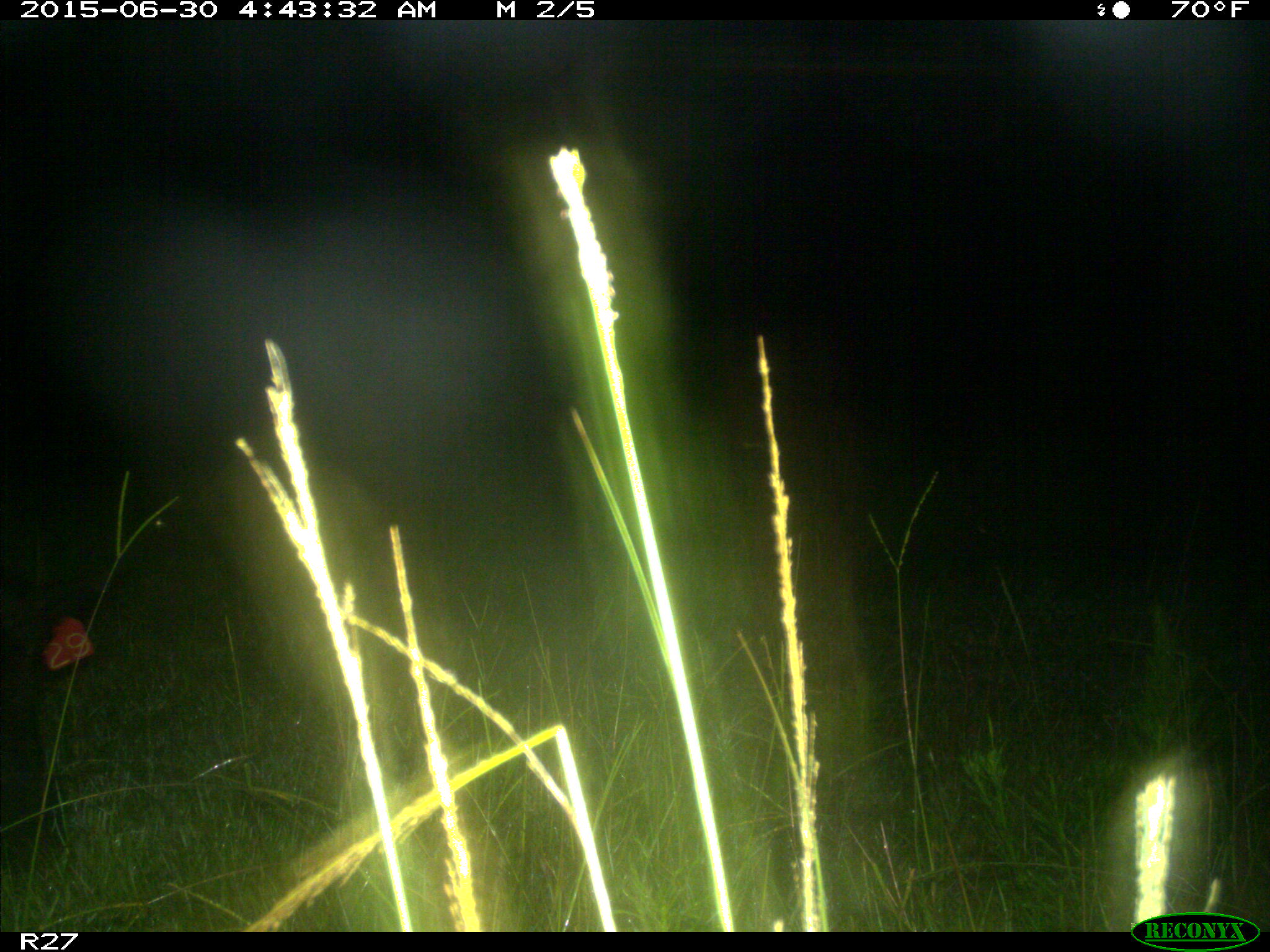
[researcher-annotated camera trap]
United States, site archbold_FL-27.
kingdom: Animalia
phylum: Chordata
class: Mammalia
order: Artiodactyla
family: Suidae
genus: Sus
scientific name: Sus scrofa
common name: wild boar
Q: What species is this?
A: Sus scrofa (wild boar).